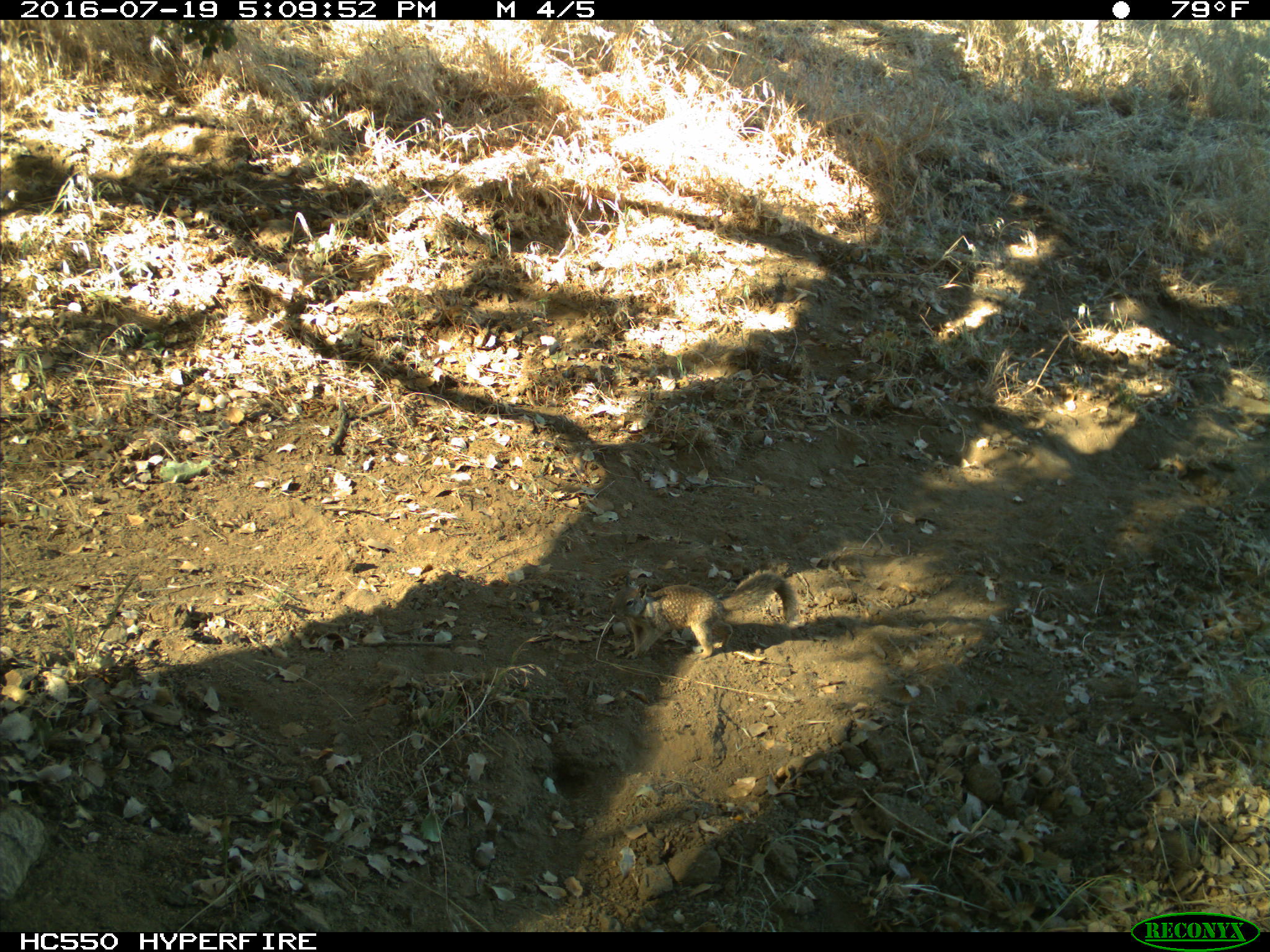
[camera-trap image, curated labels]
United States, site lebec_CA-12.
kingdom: Animalia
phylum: Chordata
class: Mammalia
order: Rodentia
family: Sciuridae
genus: Otospermophilus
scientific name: Otospermophilus beecheyi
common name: california ground squirrel